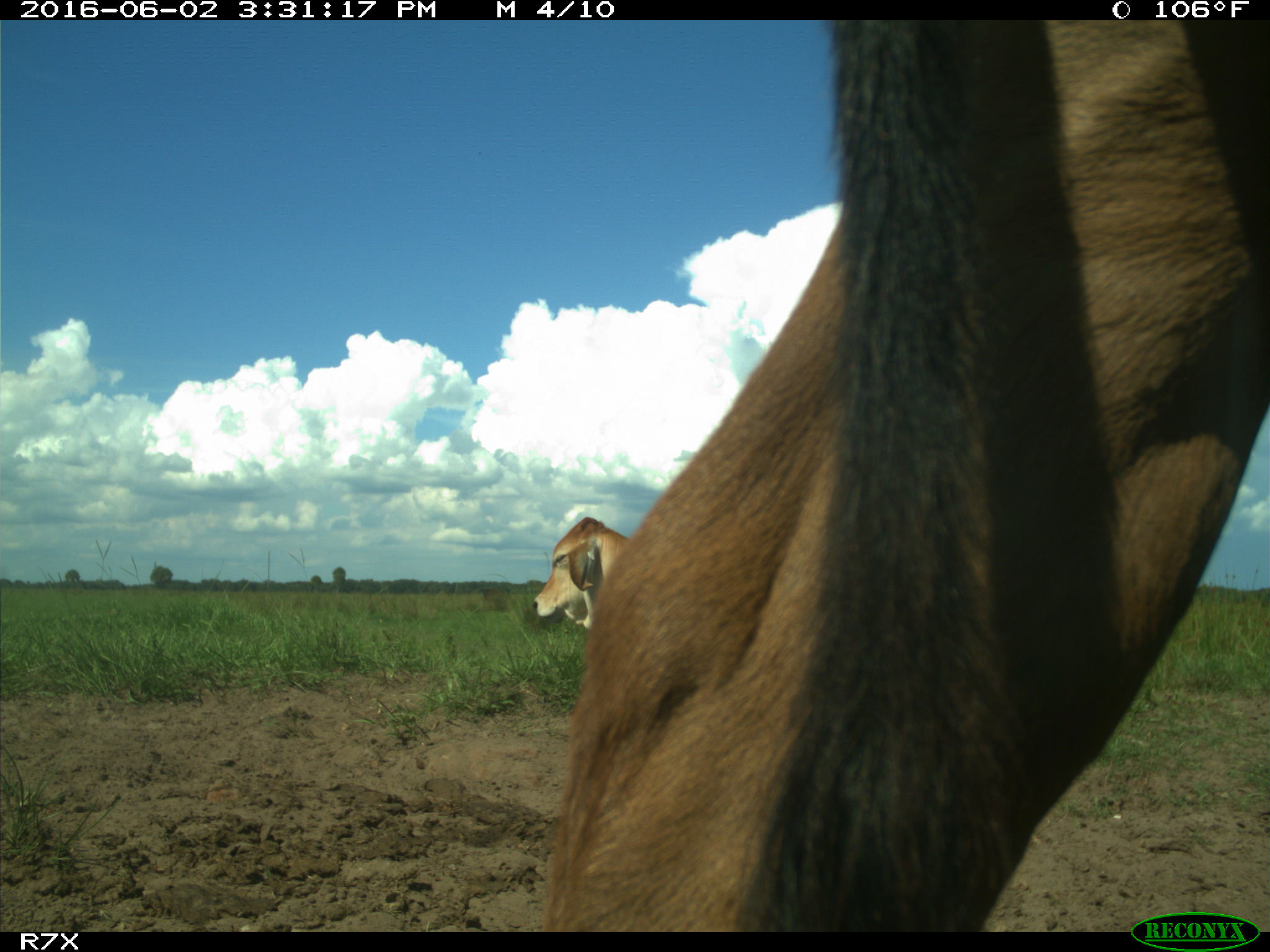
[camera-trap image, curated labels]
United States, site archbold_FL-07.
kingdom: Animalia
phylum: Chordata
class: Mammalia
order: Artiodactyla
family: Bovidae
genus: Bos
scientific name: Bos taurus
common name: domestic cow